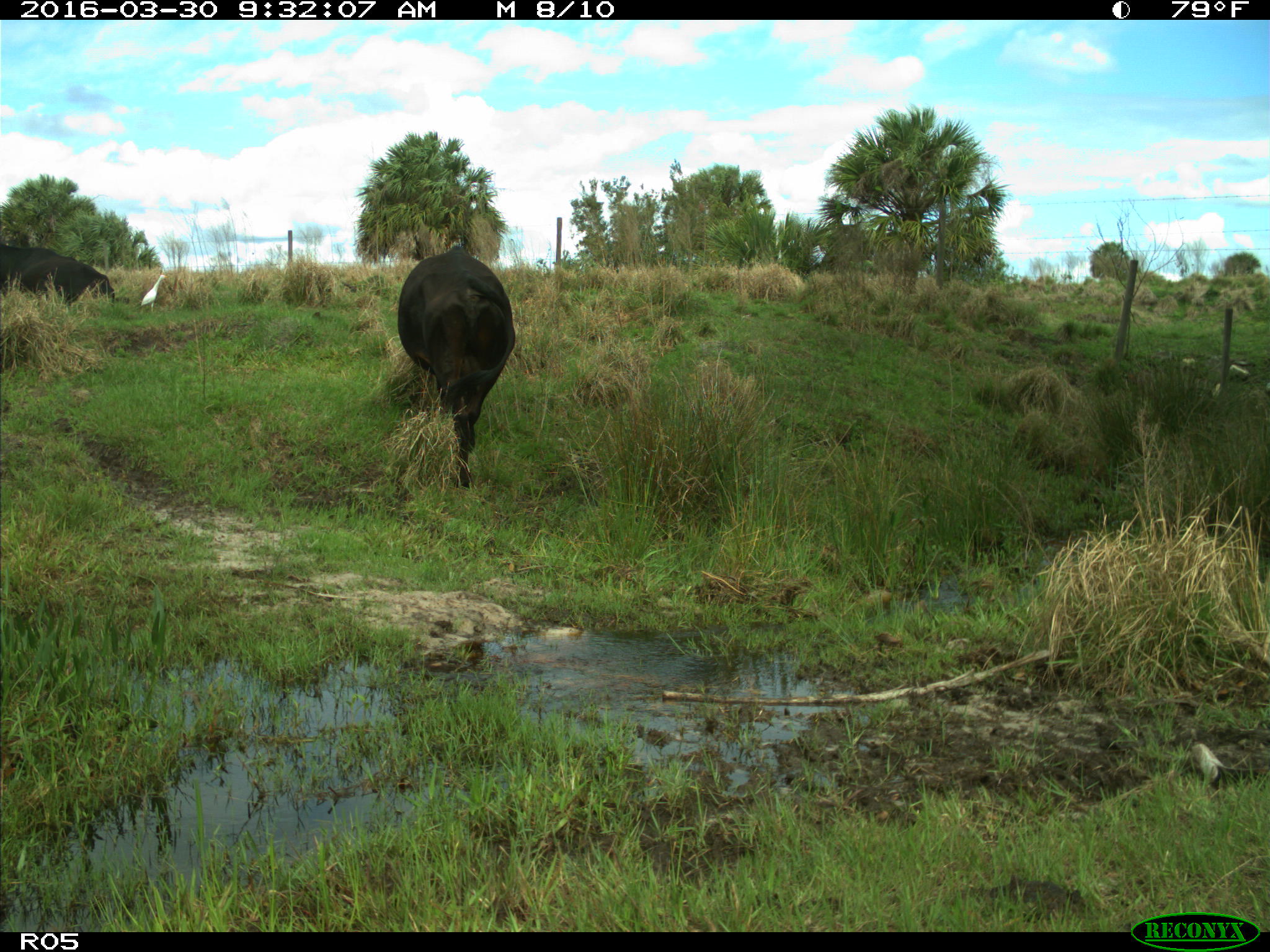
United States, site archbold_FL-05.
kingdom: Animalia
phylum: Chordata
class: Mammalia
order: Artiodactyla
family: Bovidae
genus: Bos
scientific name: Bos taurus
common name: domestic cow